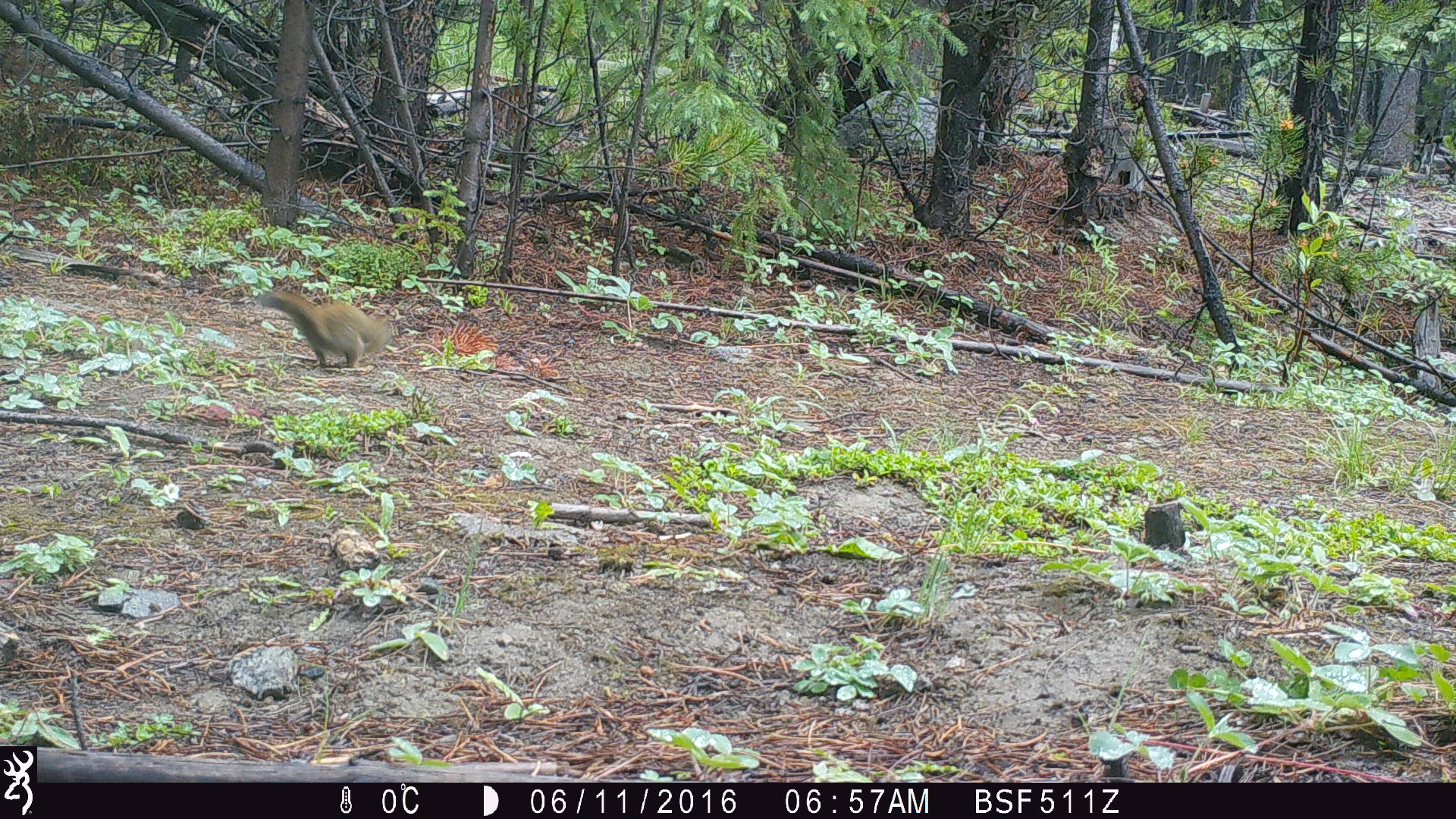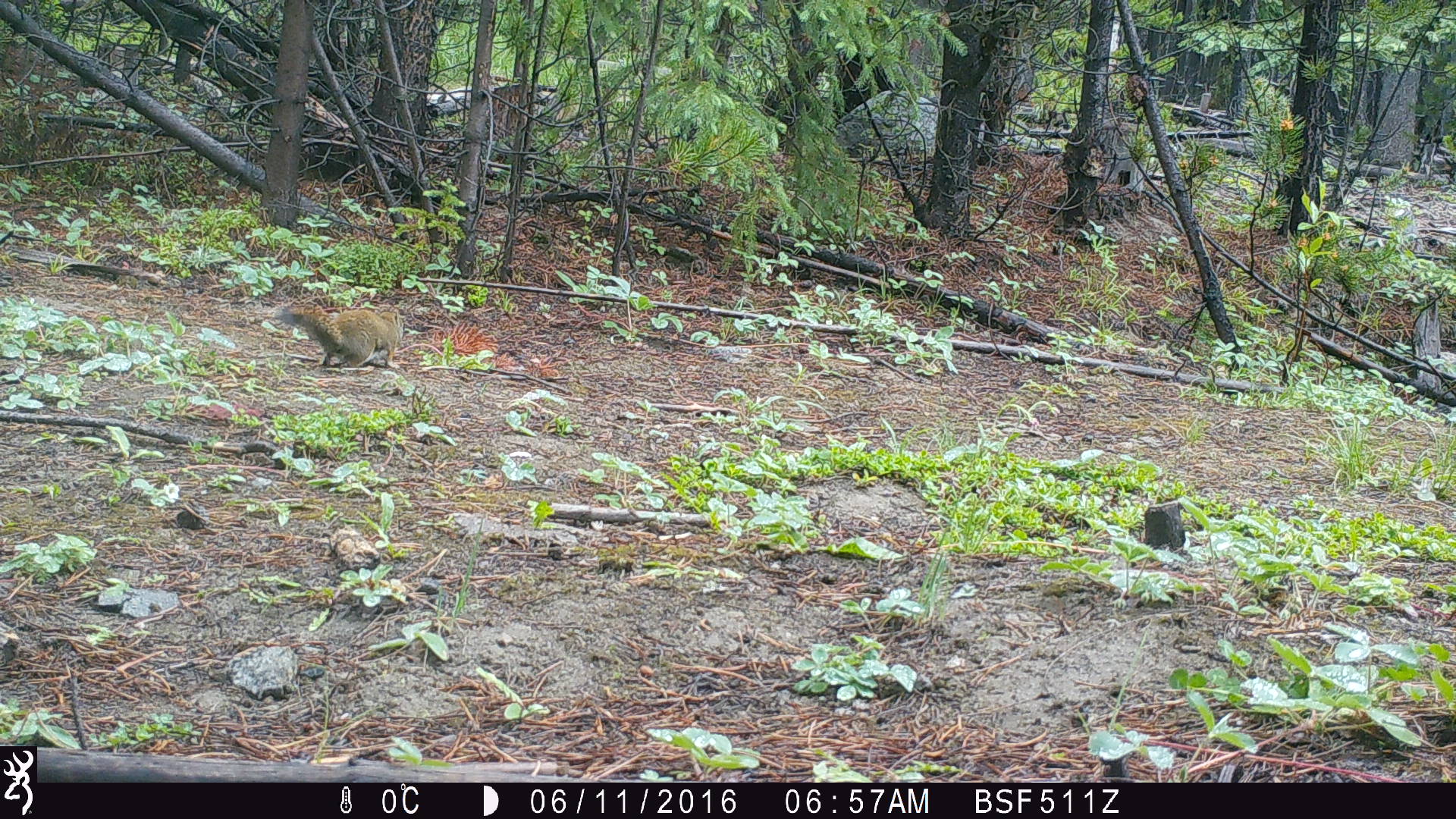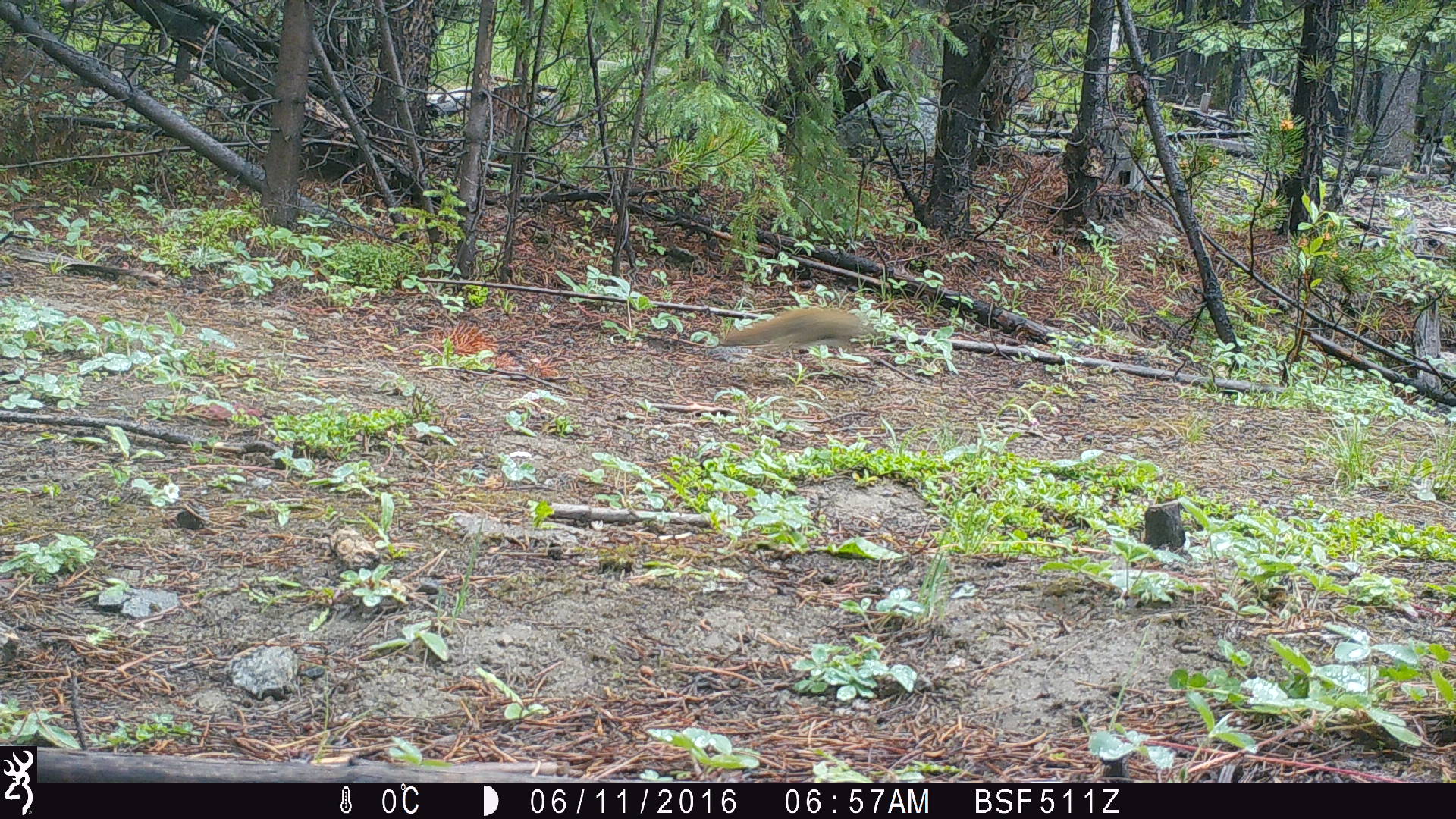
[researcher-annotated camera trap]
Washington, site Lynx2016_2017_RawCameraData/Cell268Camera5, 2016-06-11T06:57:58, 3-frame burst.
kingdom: Animalia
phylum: Chordata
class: Mammalia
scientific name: Mammalia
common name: small mammal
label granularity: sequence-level